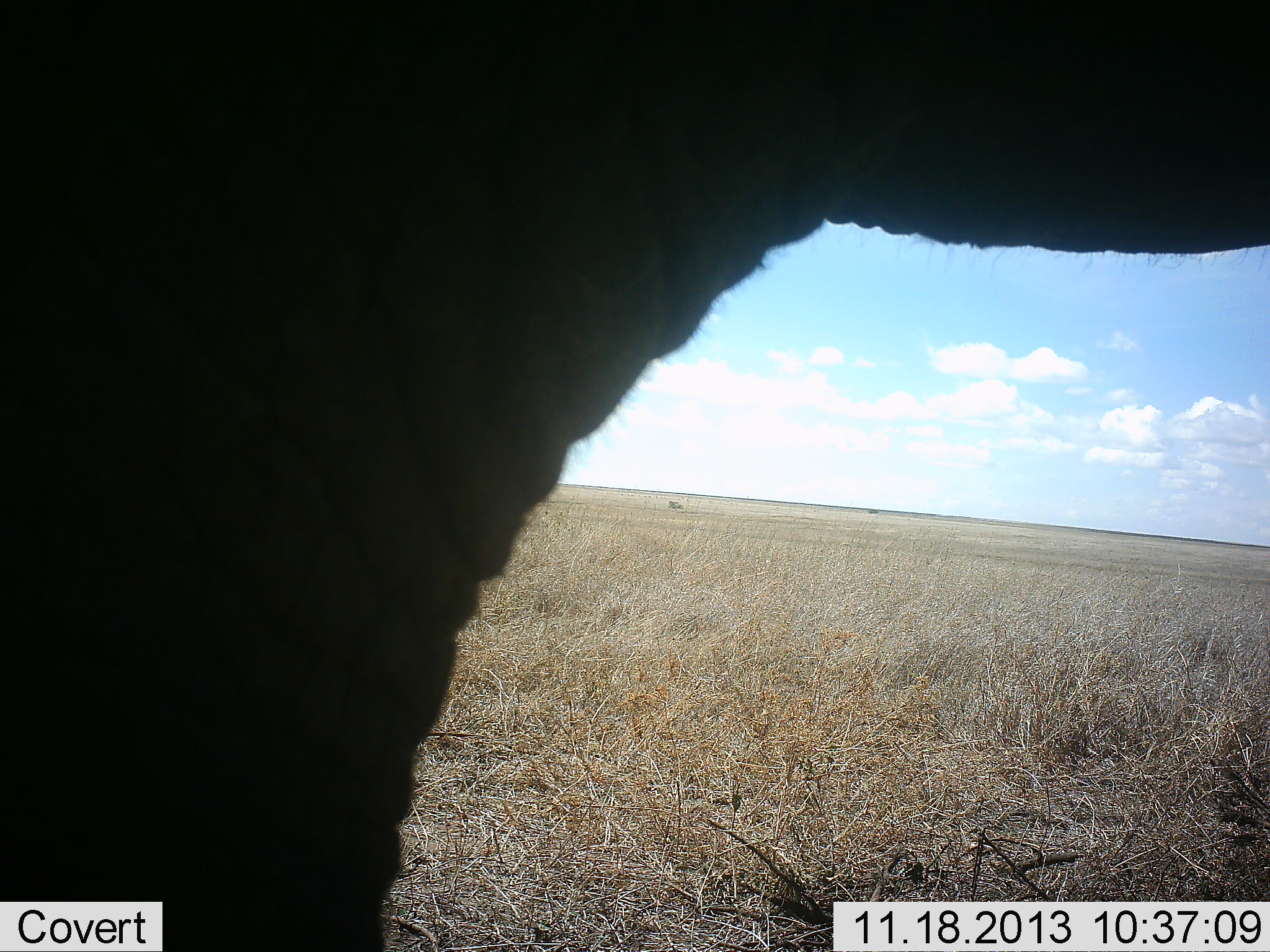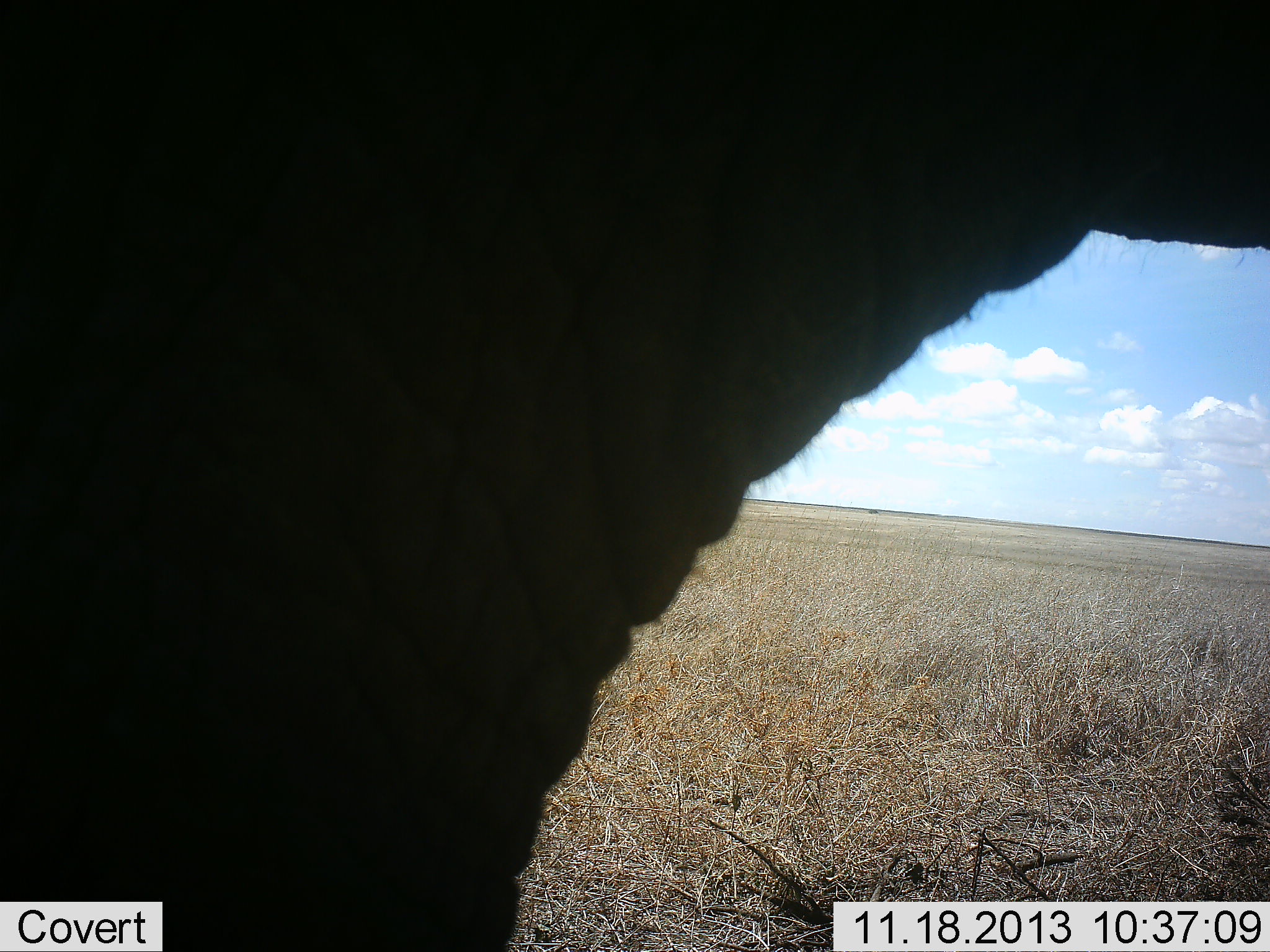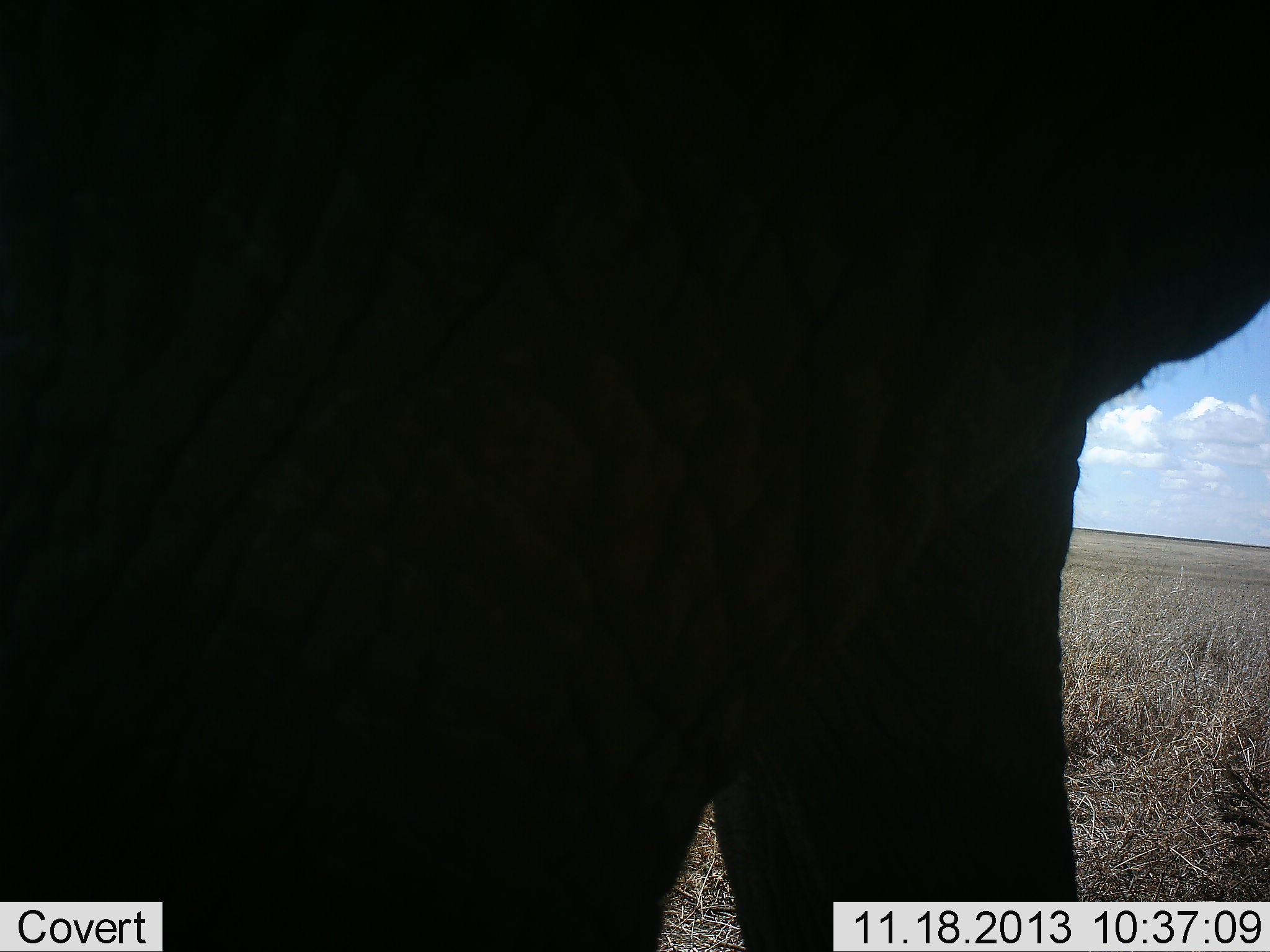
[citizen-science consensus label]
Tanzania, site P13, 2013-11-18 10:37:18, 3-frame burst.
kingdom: Animalia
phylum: Chordata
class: Mammalia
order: Proboscidea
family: Elephantidae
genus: Loxodonta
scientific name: Loxodonta africana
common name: african bush elephant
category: elephant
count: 1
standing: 39%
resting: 0%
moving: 61%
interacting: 0%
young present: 0%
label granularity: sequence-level